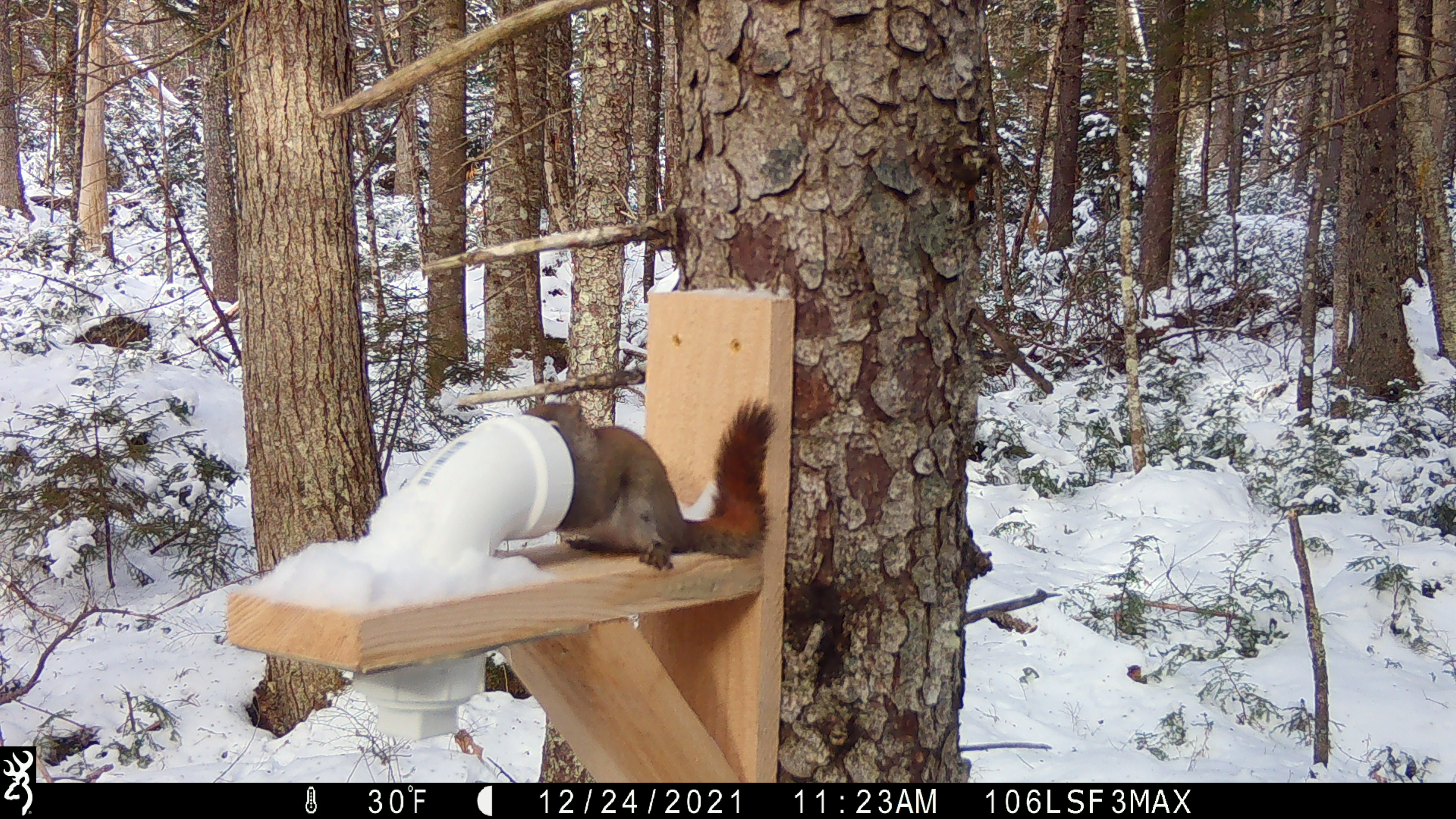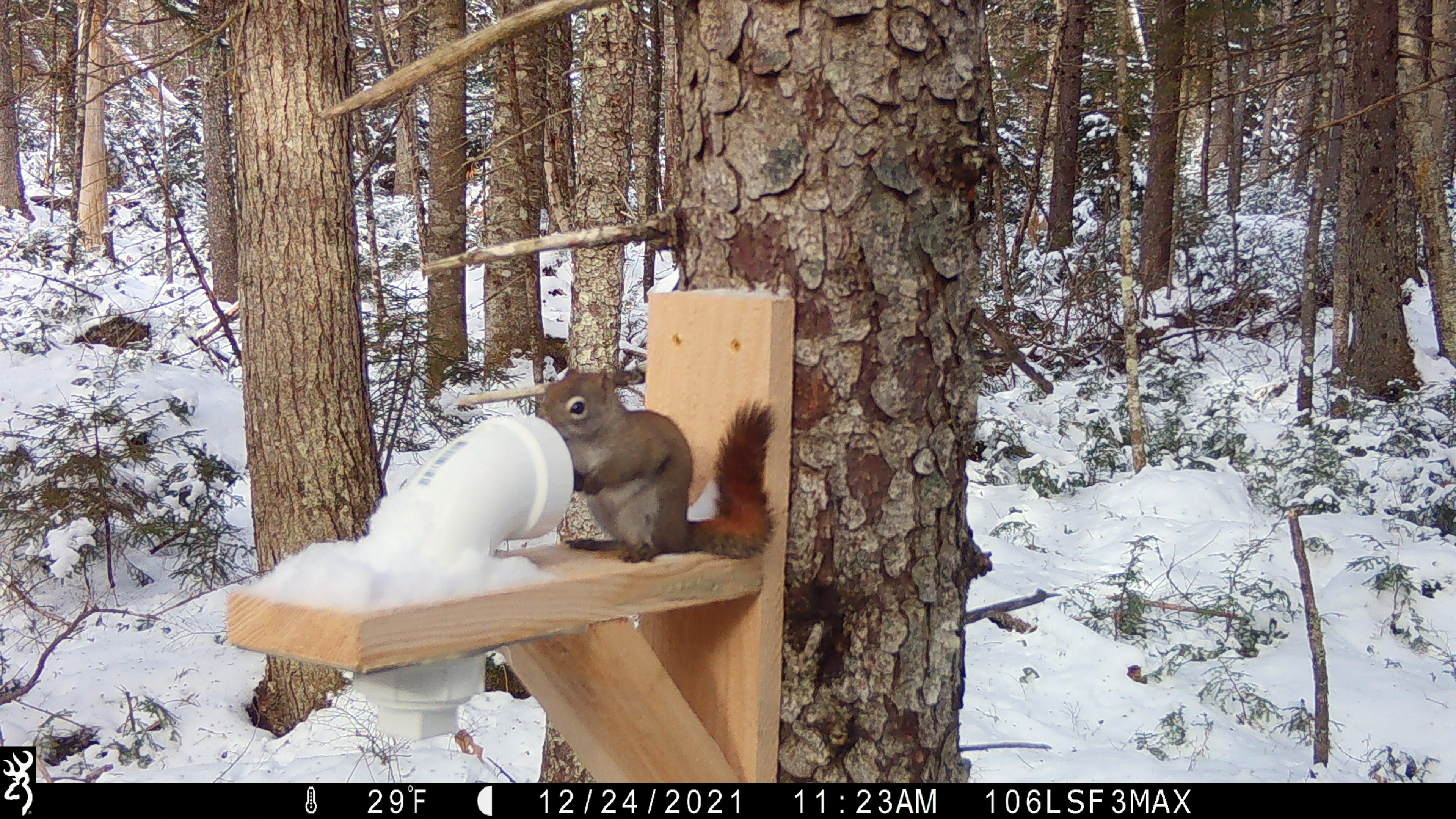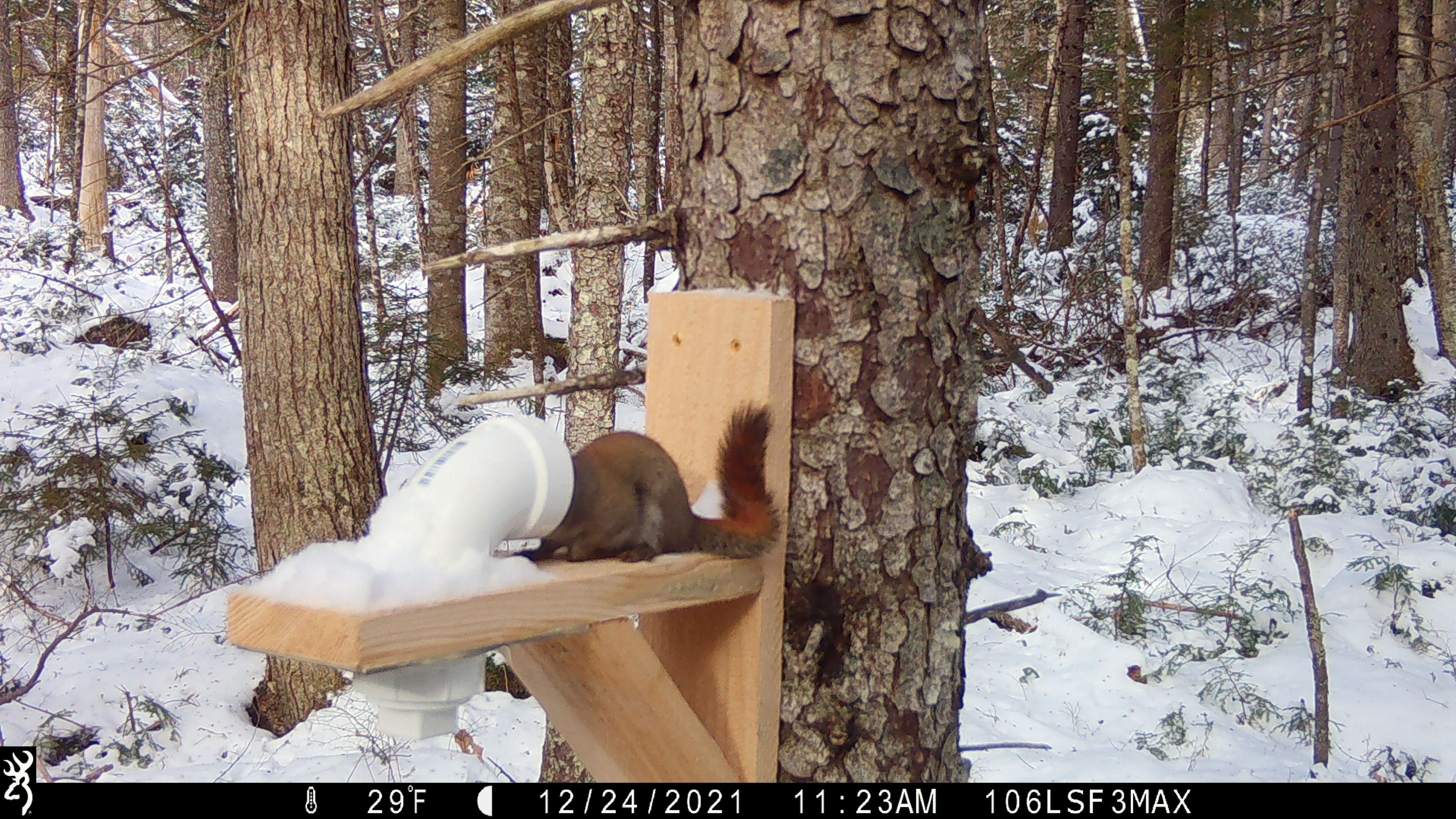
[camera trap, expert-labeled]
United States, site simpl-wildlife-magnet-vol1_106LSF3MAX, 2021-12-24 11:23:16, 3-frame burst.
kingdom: Animalia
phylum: Chordata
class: Mammalia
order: Rodentia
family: Sciuridae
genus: Tamiasciurus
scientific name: Tamiasciurus hudsonicus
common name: red squirrel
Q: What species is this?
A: Red squirrel (Tamiasciurus hudsonicus).